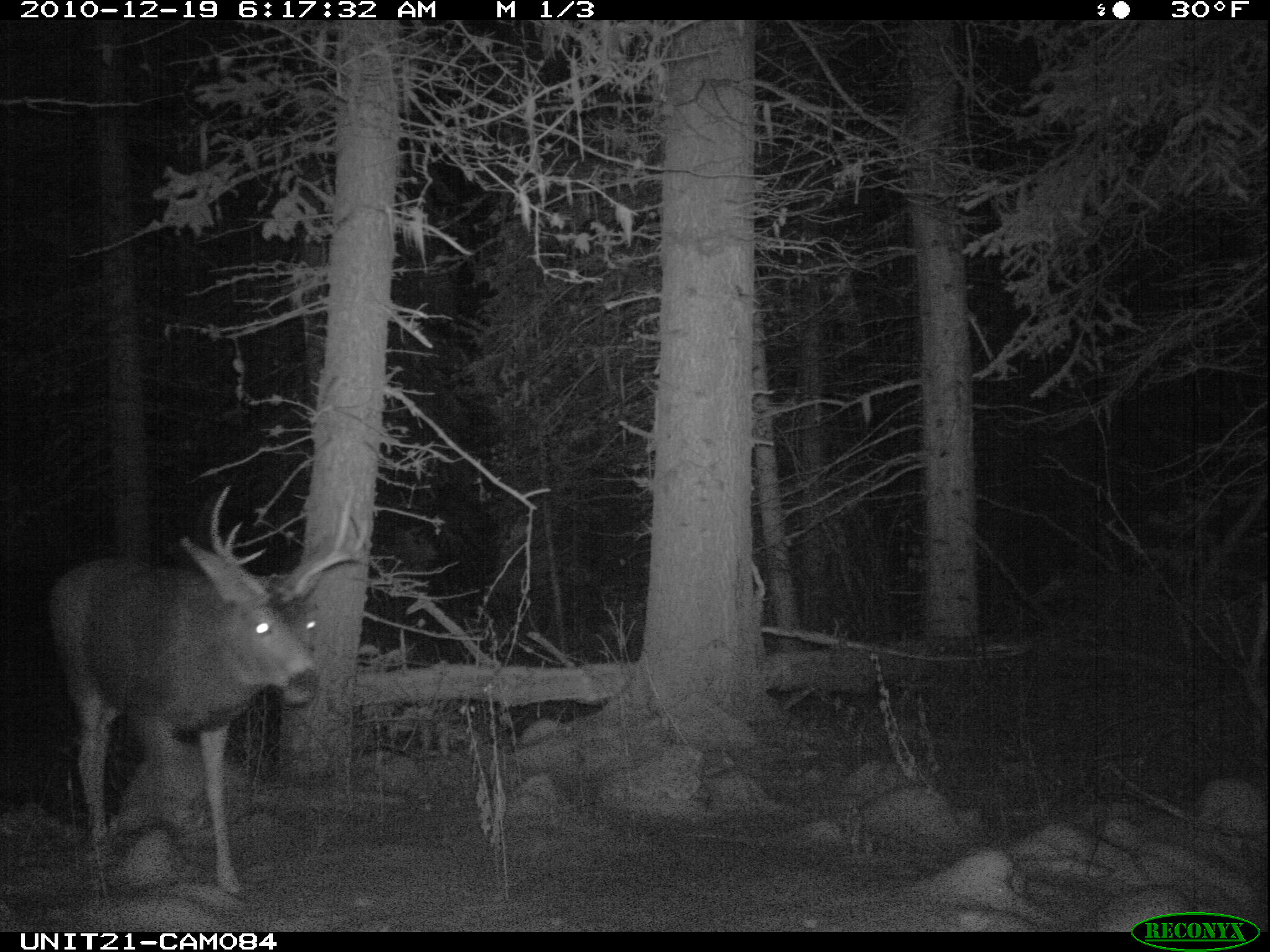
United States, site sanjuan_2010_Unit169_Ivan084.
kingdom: Animalia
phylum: Chordata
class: Mammalia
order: Artiodactyla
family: Cervidae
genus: Odocoileus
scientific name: Odocoileus hemionus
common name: mule deer